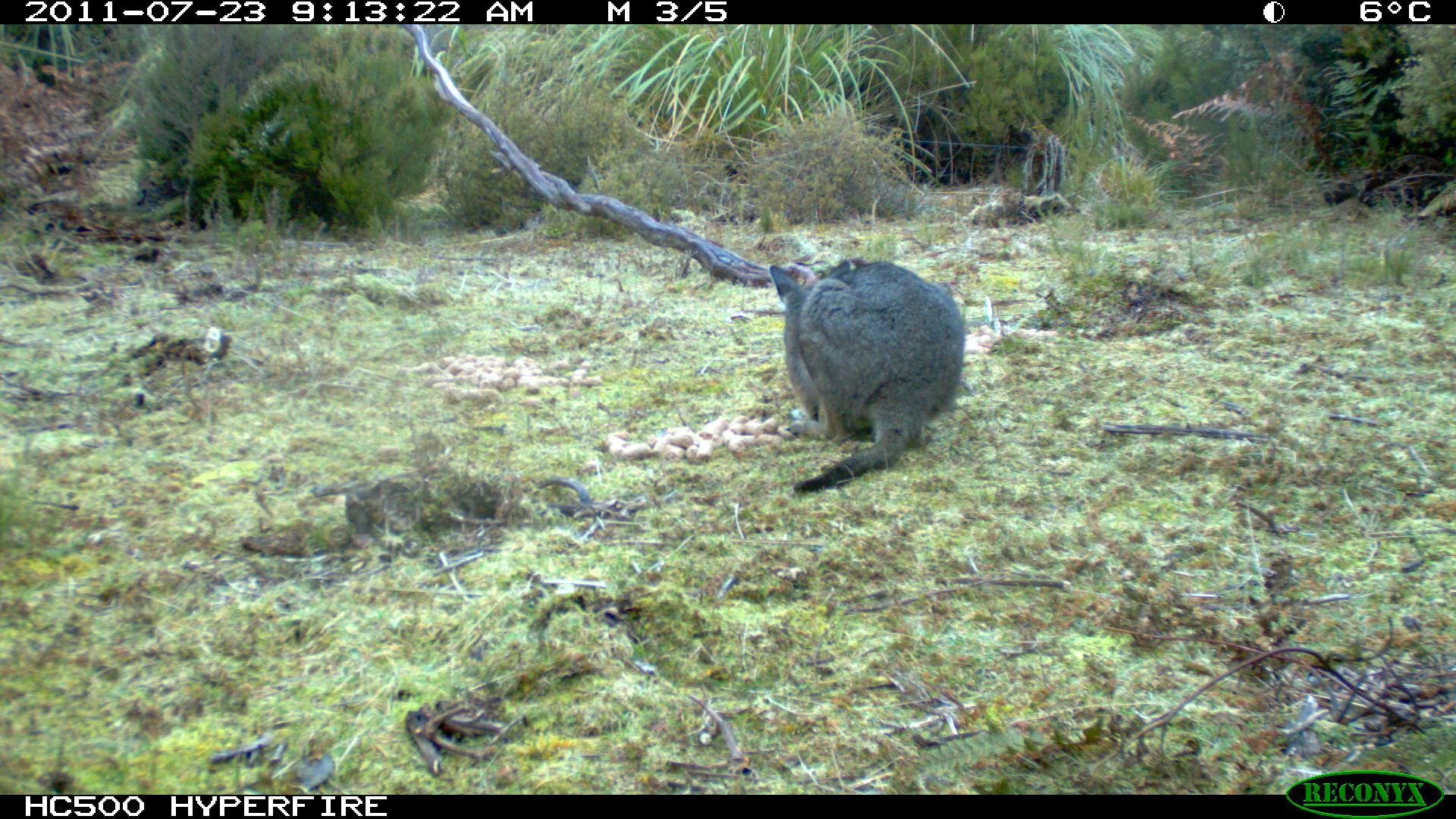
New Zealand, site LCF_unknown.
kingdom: Animalia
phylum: Chordata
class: Mammalia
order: Diprotodontia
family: Macropodidae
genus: Notamacropus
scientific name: Notamacropus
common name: wallaby